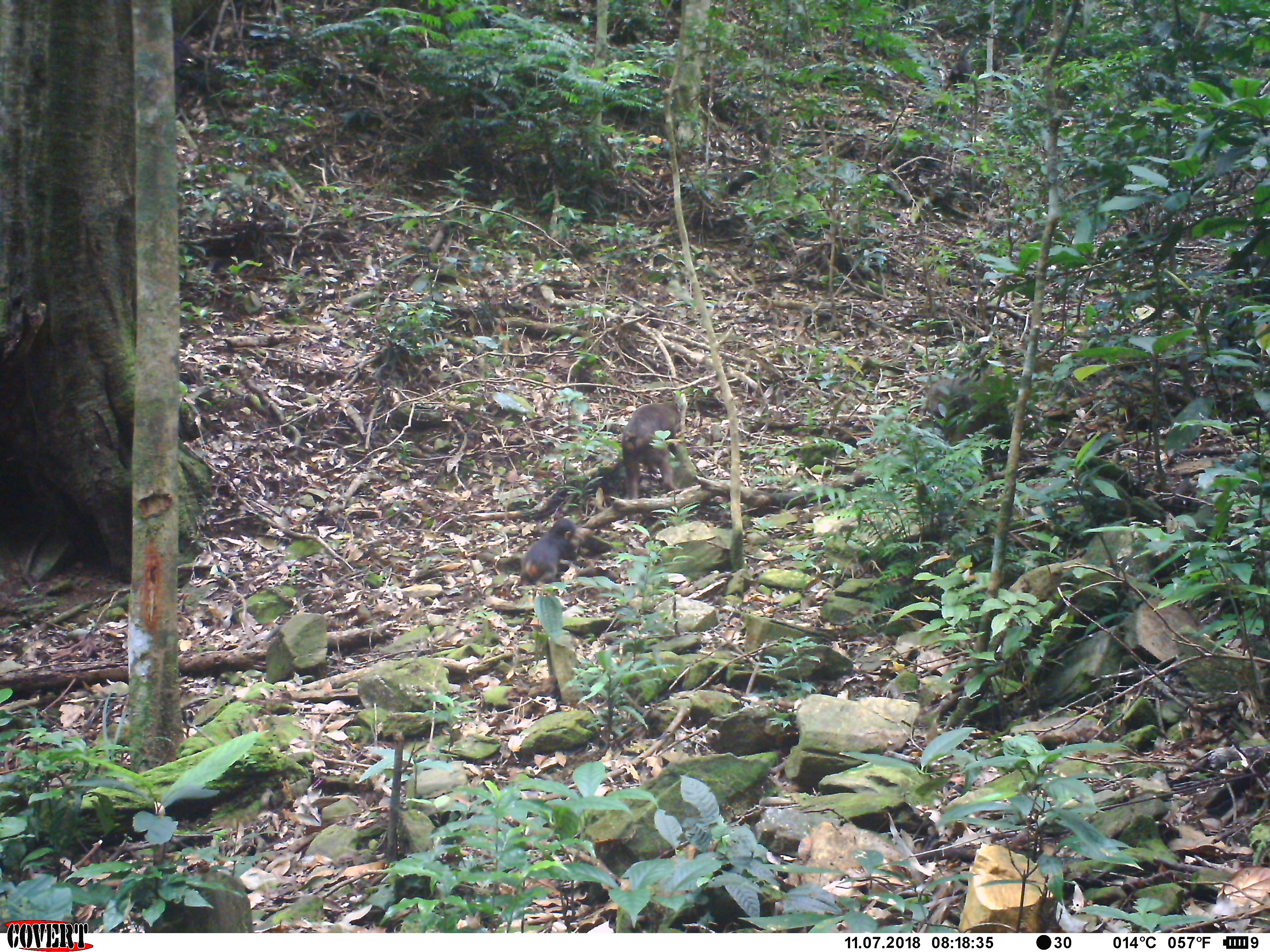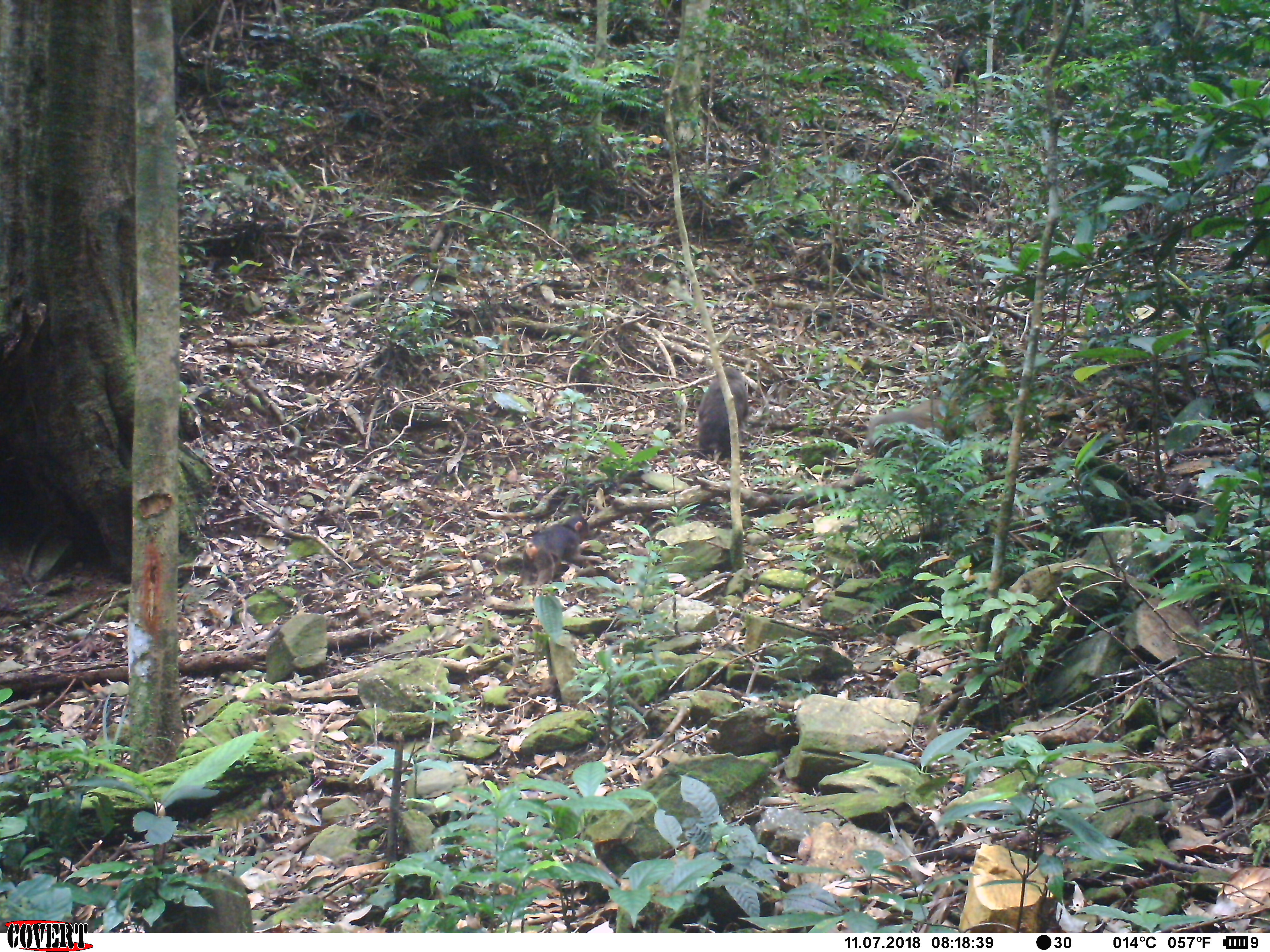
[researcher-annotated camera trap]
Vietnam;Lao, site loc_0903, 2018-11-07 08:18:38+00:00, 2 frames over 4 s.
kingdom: Animalia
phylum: Chordata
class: Mammalia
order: Primates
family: Cercopithecidae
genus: Macaca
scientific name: Macaca arctoides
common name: stump-tailed macaque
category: stump tailed macaque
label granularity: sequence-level